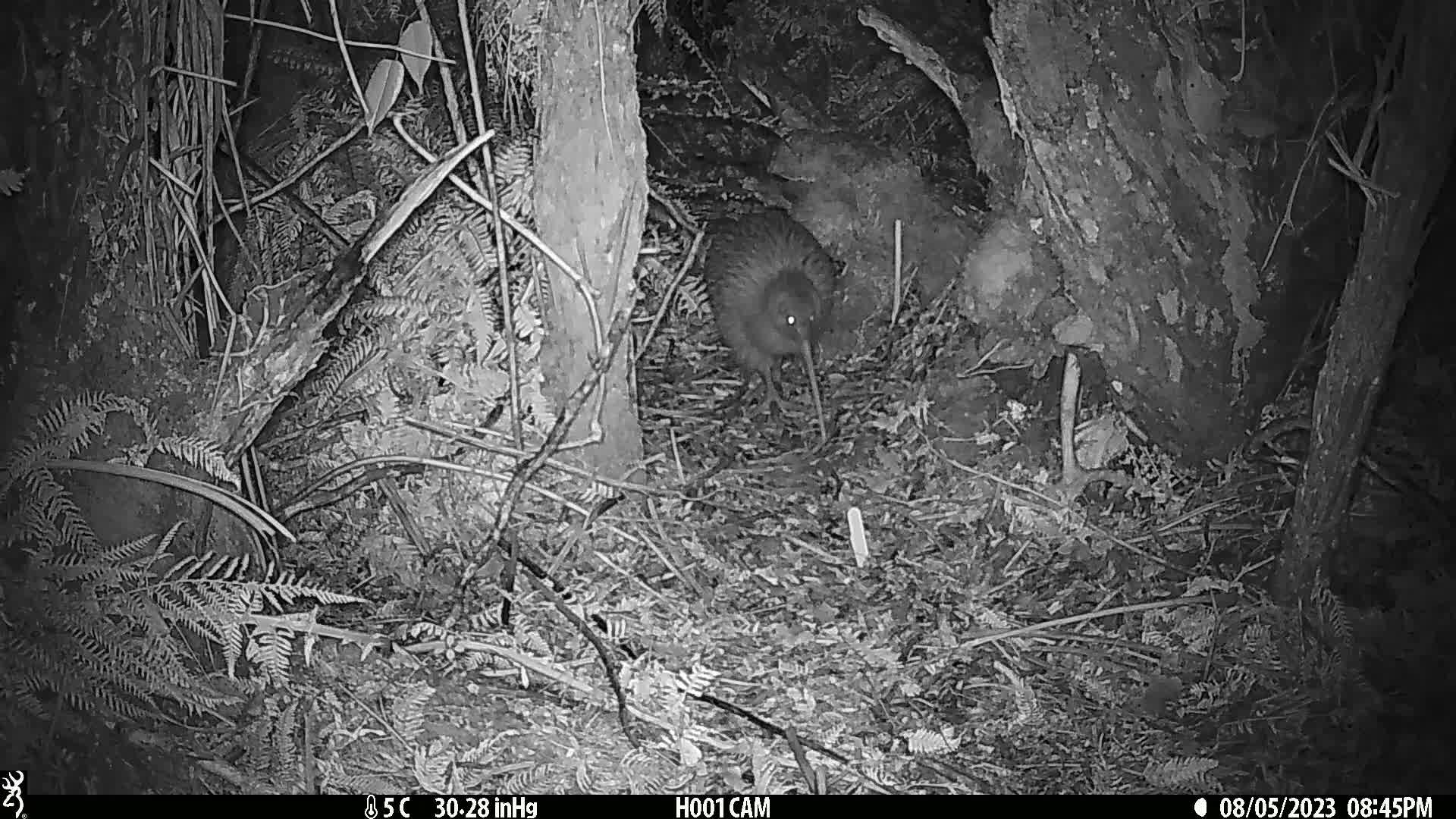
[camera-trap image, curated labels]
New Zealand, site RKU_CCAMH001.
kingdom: Animalia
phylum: Chordata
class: Aves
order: Apterygiformes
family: Apterygidae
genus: Apteryx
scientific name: Apteryx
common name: kiwi